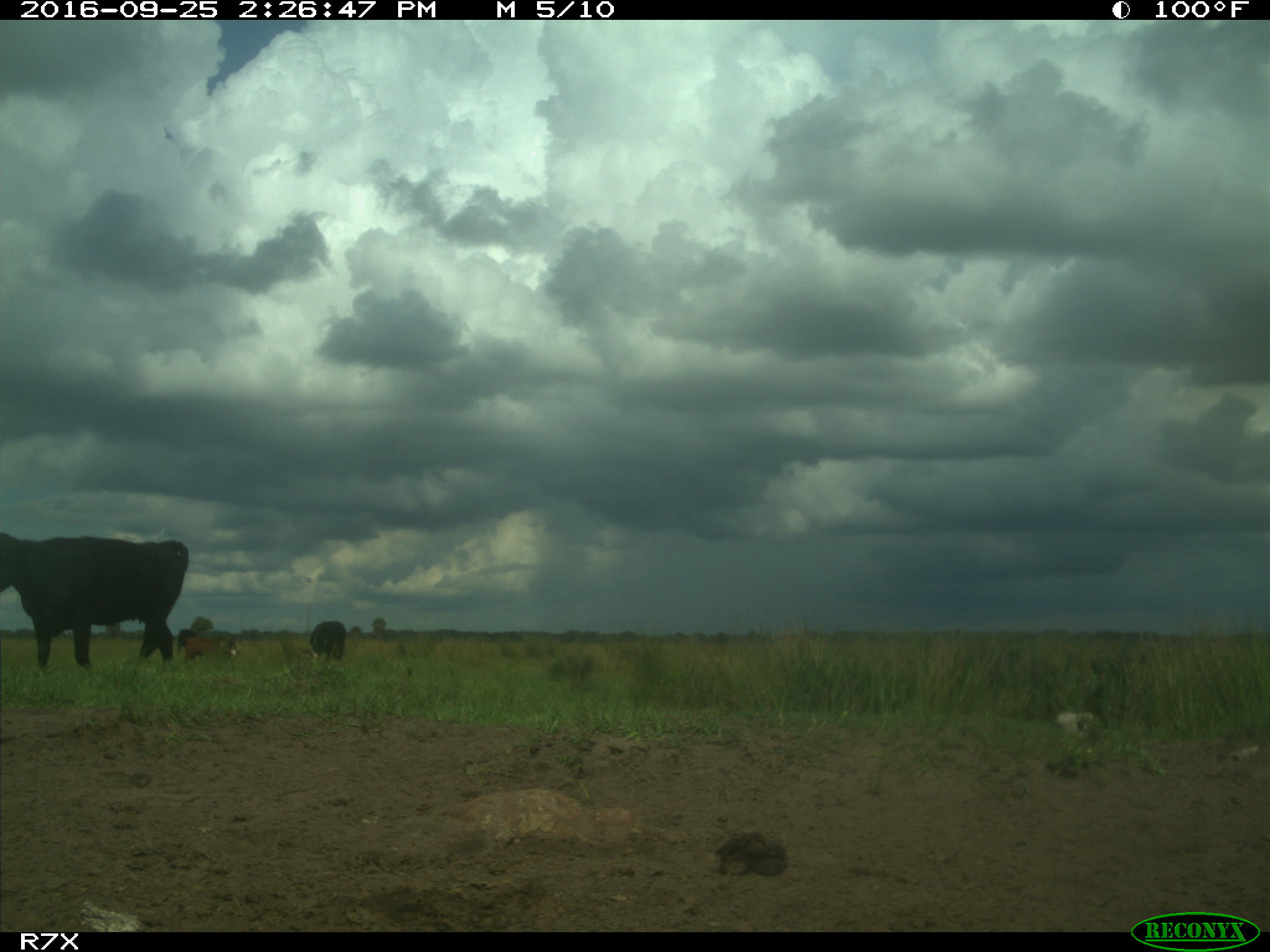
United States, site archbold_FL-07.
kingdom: Animalia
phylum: Chordata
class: Mammalia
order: Artiodactyla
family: Bovidae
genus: Bos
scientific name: Bos taurus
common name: domestic cow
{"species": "Bos taurus (domestic cow)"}